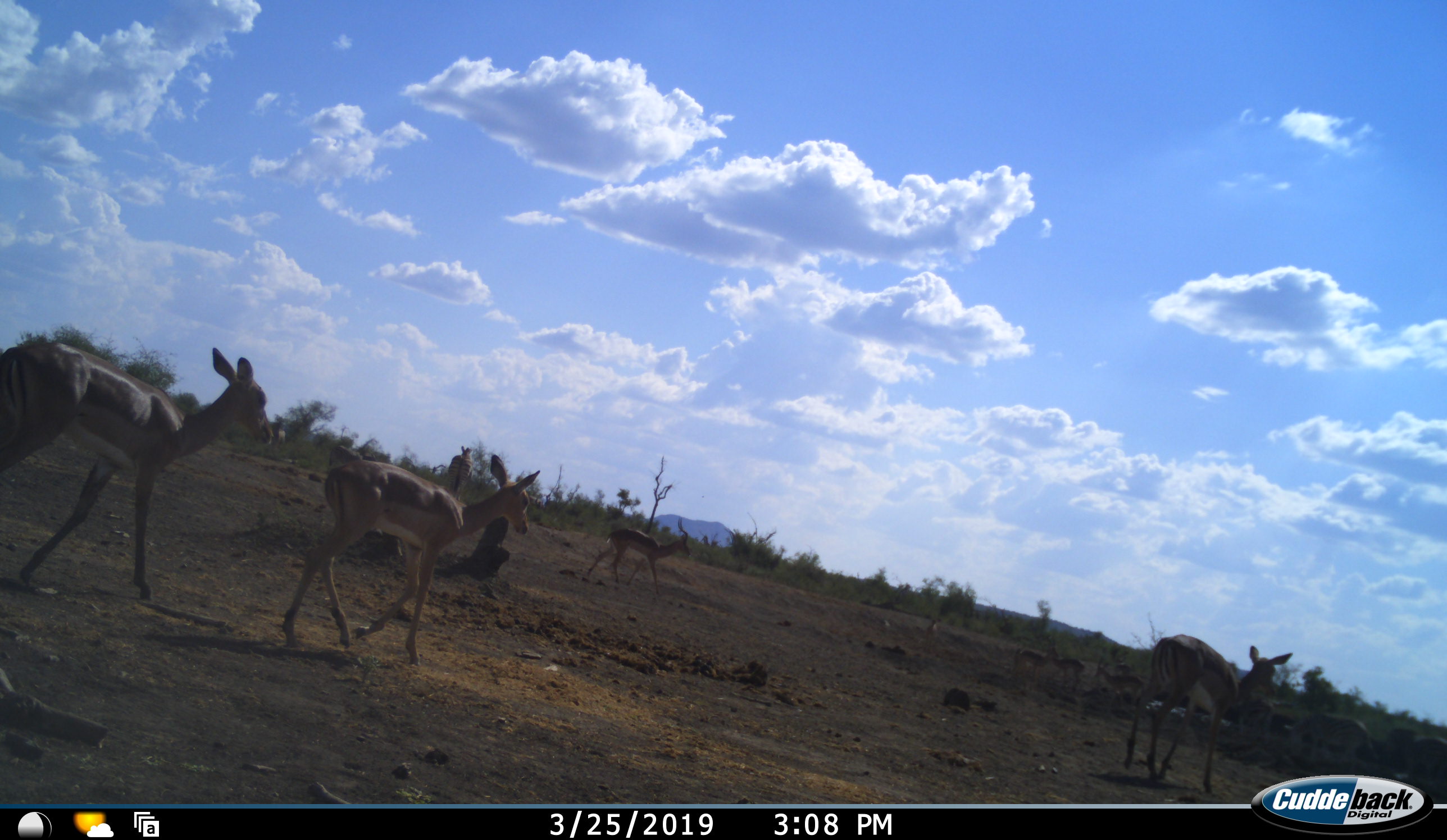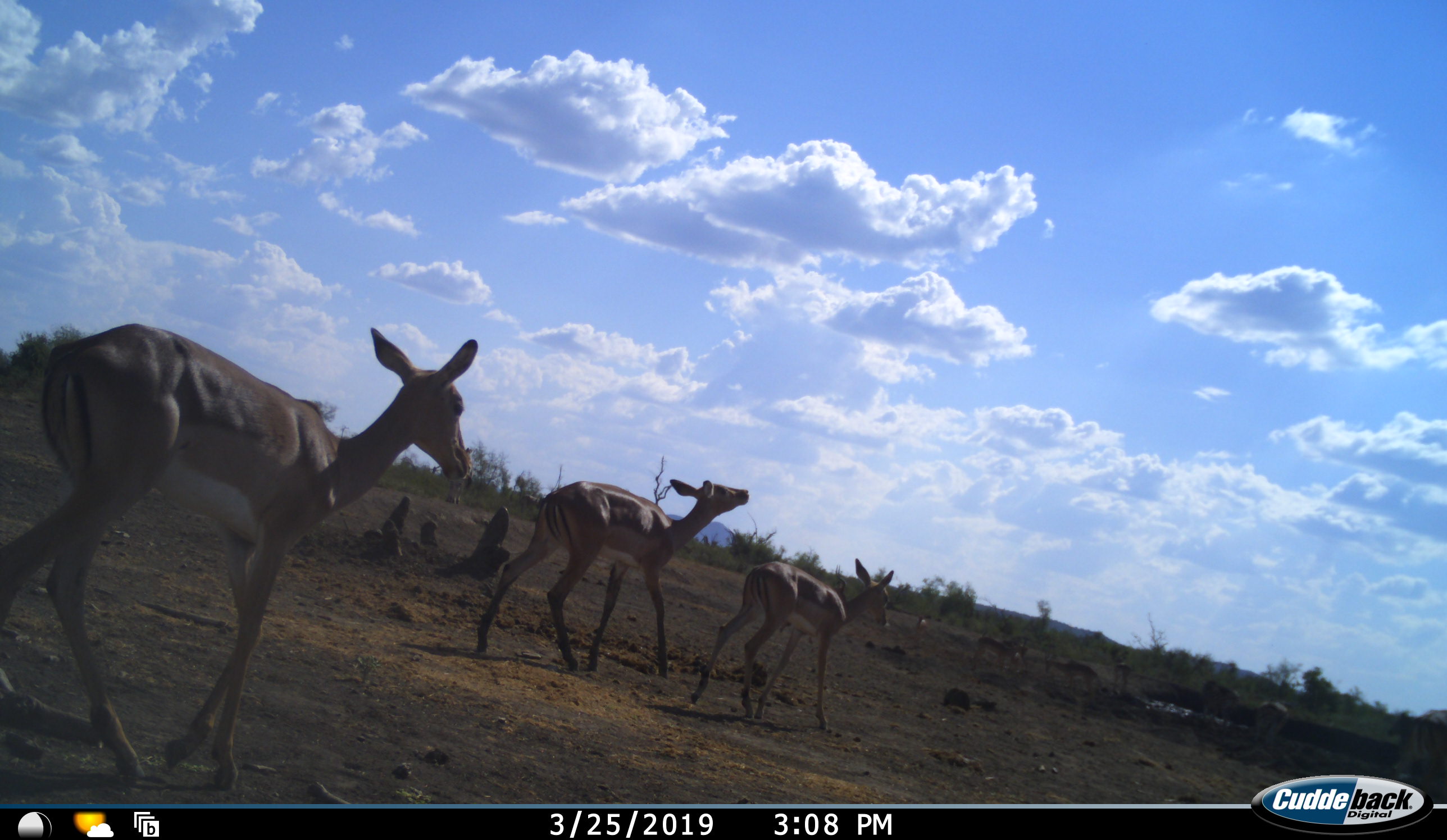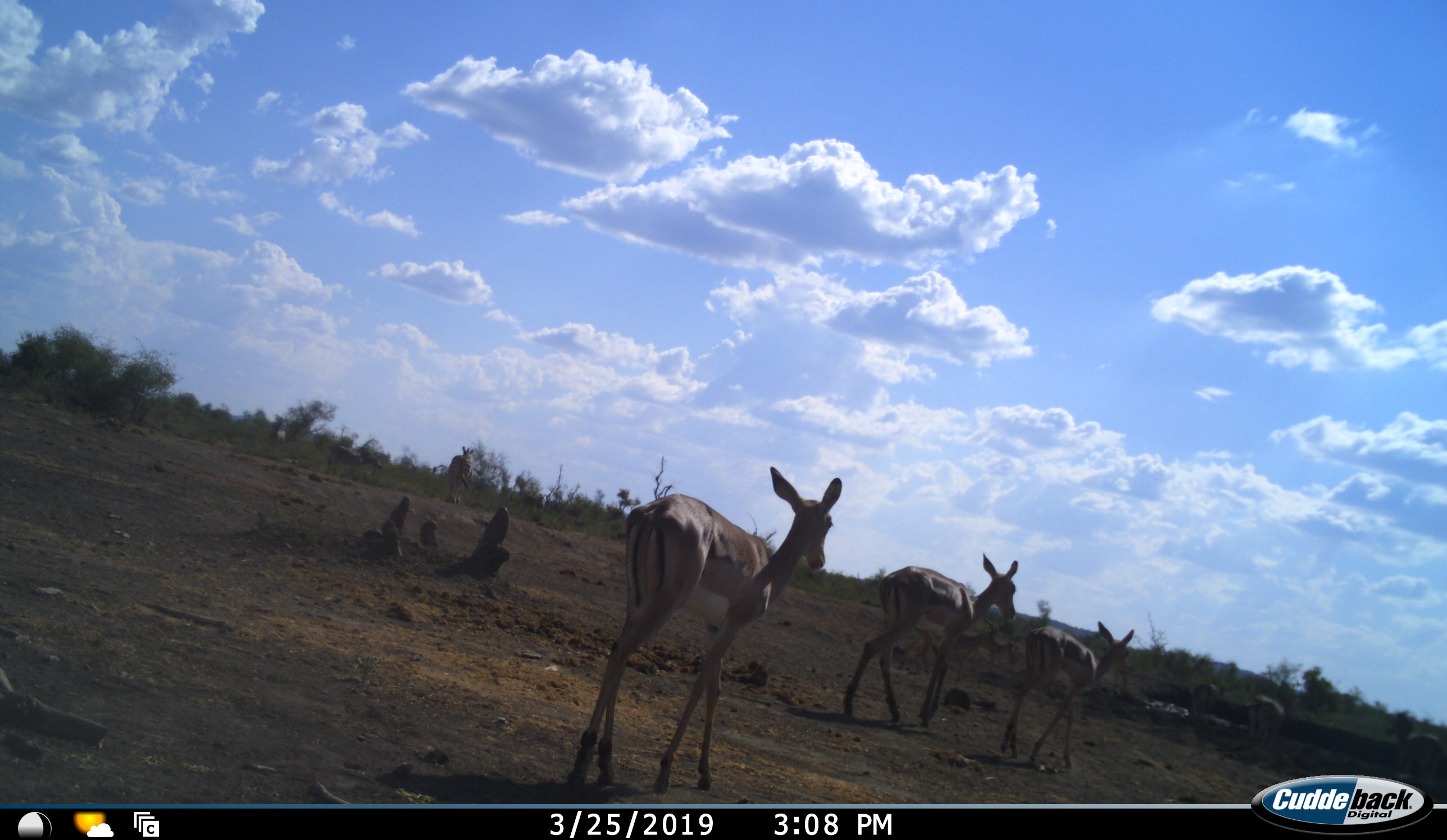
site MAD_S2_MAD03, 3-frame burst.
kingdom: Animalia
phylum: Chordata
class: Mammalia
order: Artiodactyla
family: Bovidae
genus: Aepyceros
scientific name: Aepyceros melampus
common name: impala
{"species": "impala (Aepyceros melampus)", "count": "4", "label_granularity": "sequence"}